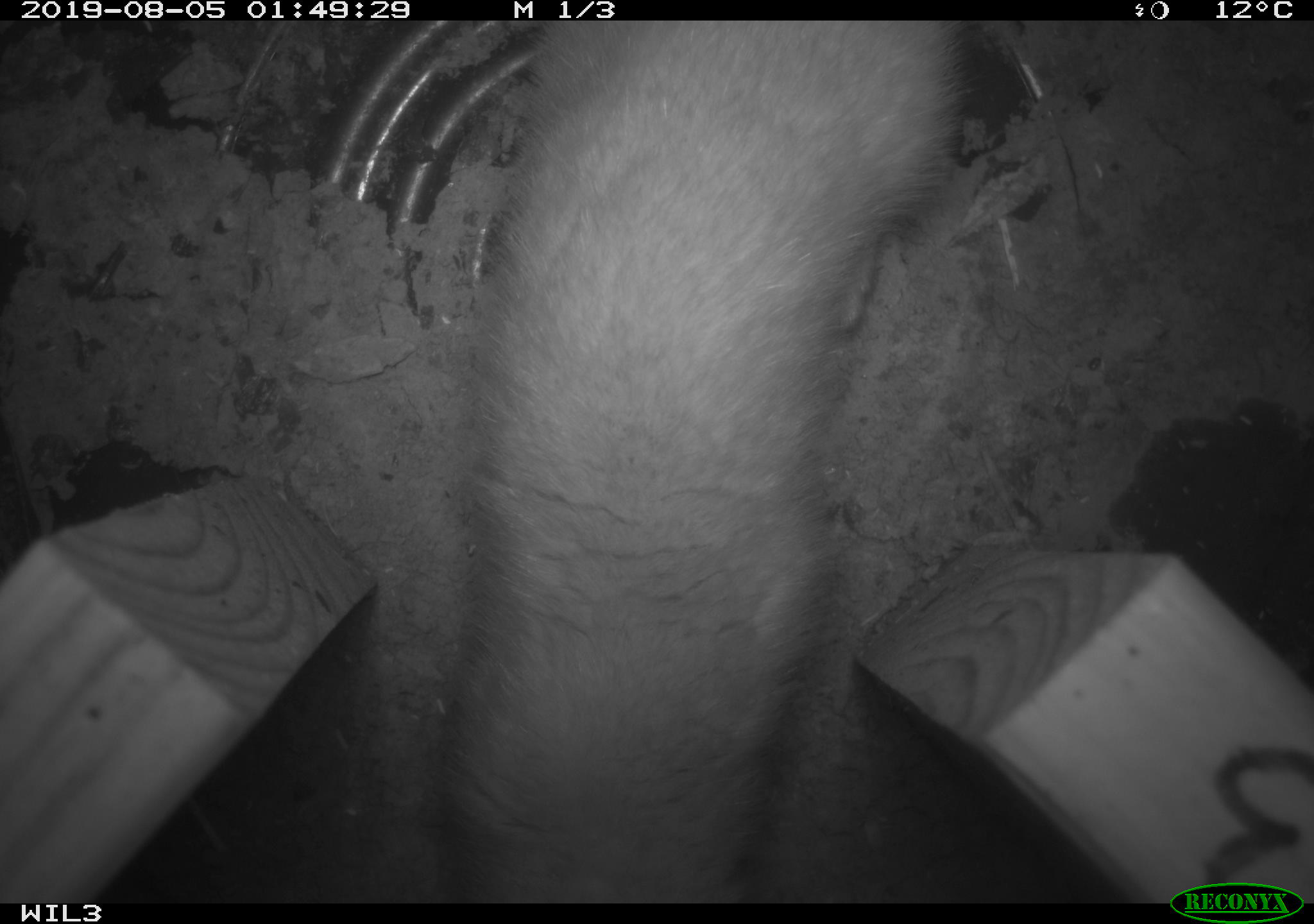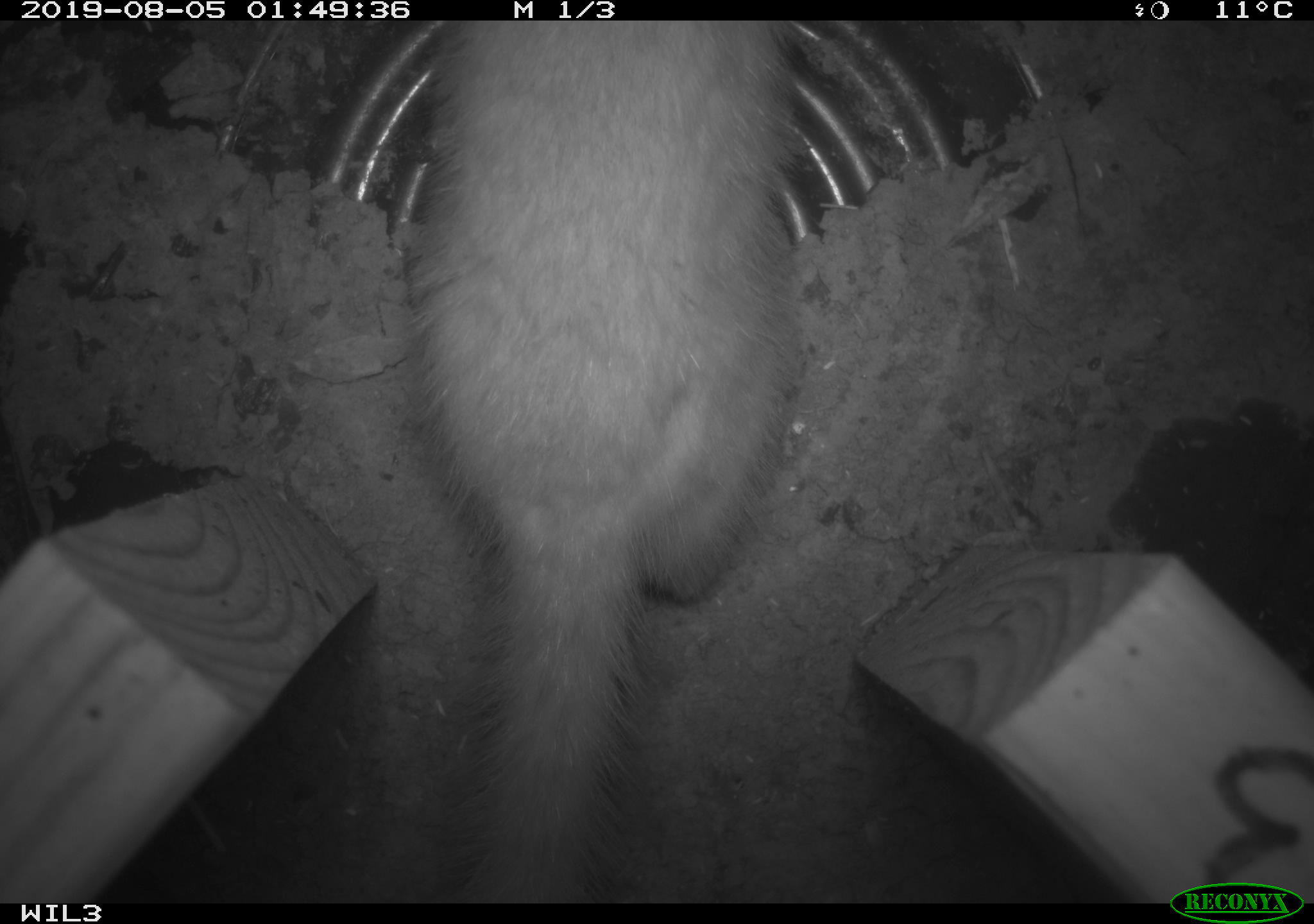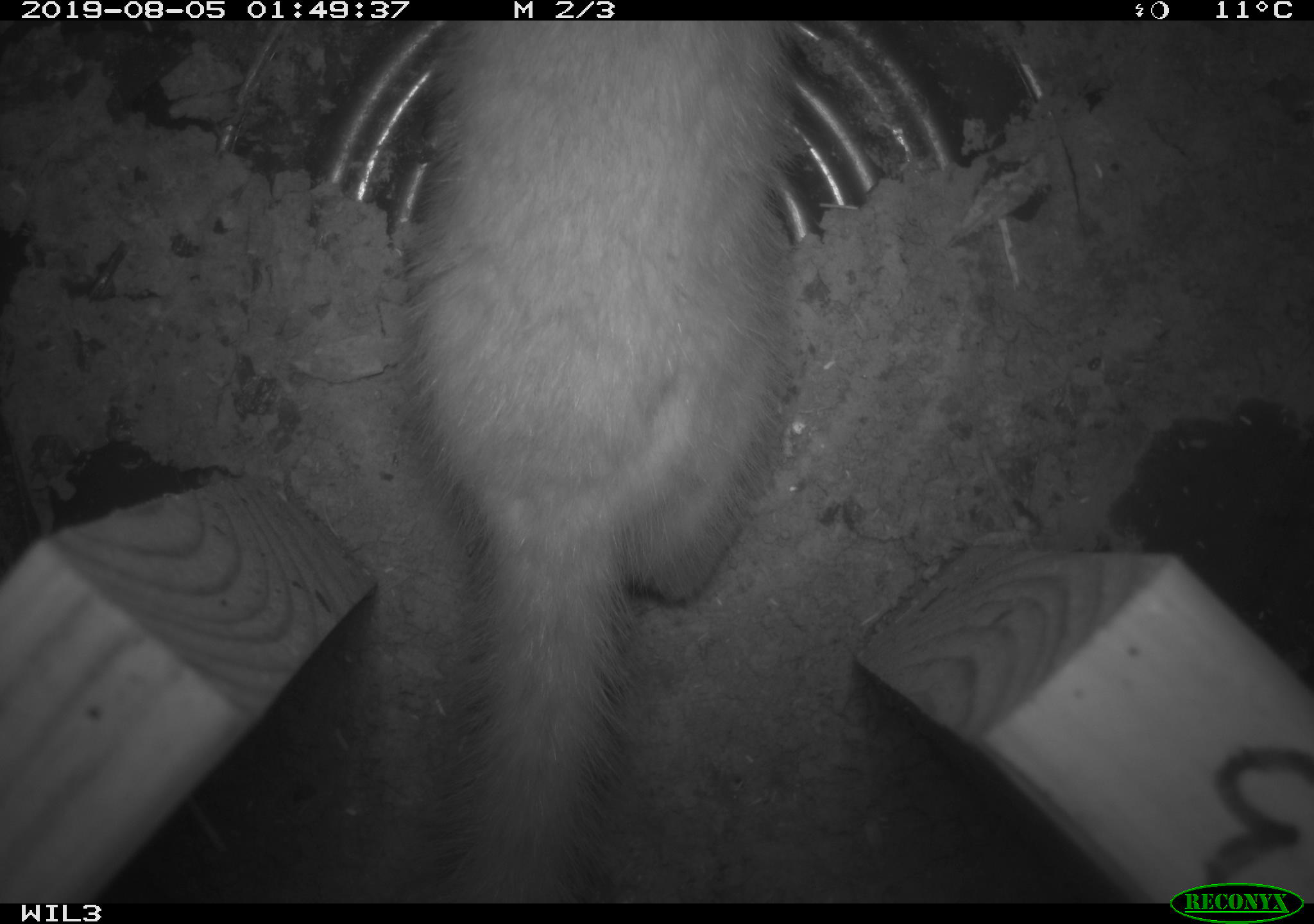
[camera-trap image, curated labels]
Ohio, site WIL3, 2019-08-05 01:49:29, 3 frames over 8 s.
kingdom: Animalia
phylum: Chordata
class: Mammalia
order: Carnivora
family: Mustelidae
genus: Neogale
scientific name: Neogale frenata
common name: long-tailed weasel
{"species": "long-tailed weasel (Neogale frenata)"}